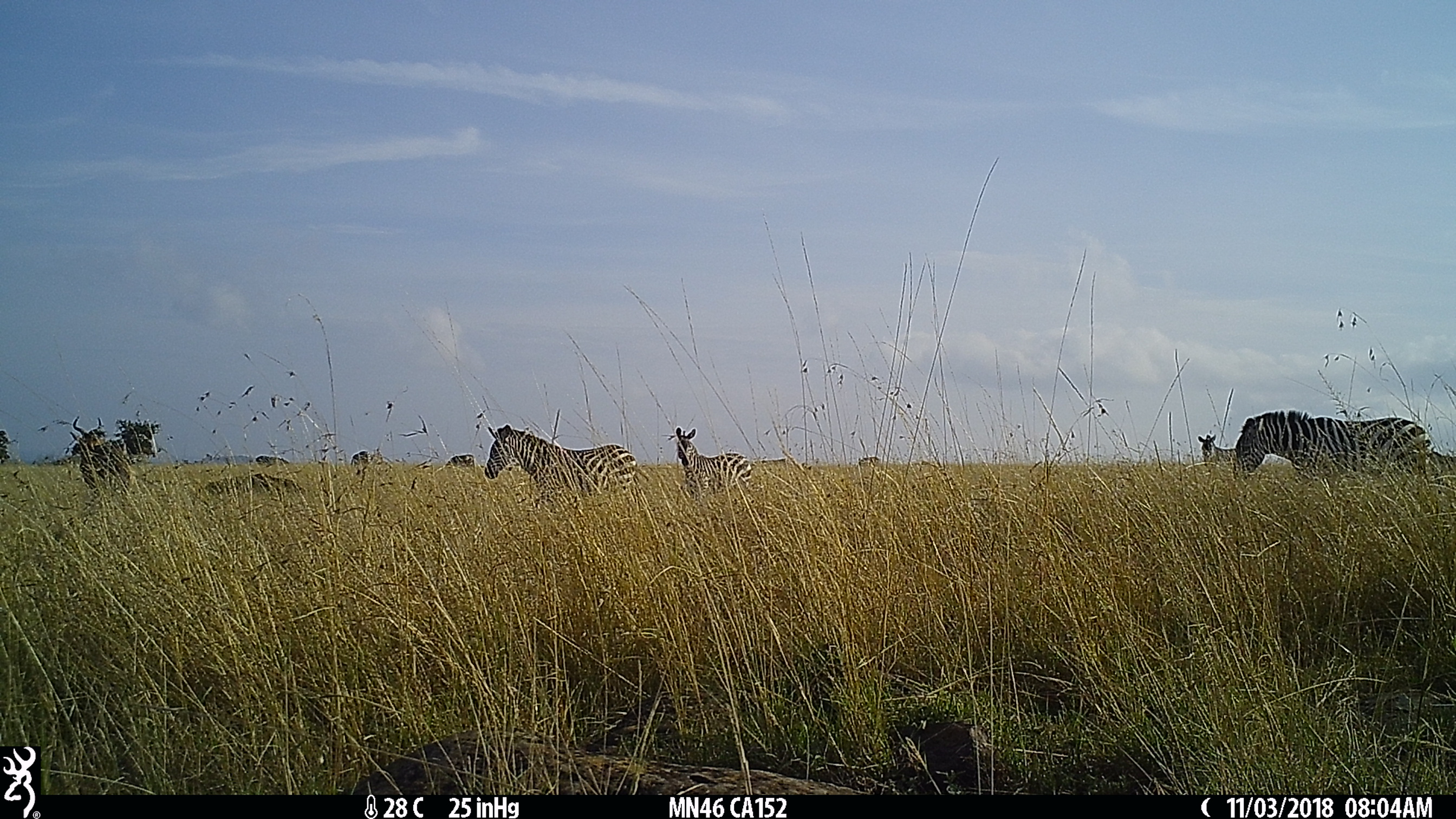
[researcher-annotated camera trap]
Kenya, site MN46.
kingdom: Animalia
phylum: Chordata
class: Mammalia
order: Perissodactyla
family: Equidae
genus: Equus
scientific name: Equus quagga burchellii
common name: burchell's zebra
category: zebra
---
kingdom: Animalia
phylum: Chordata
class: Mammalia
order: Artiodactyla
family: Bovidae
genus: Alcelaphus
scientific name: Alcelaphus buselaphus cokii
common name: coke's hartebeest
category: hartebeest cokes